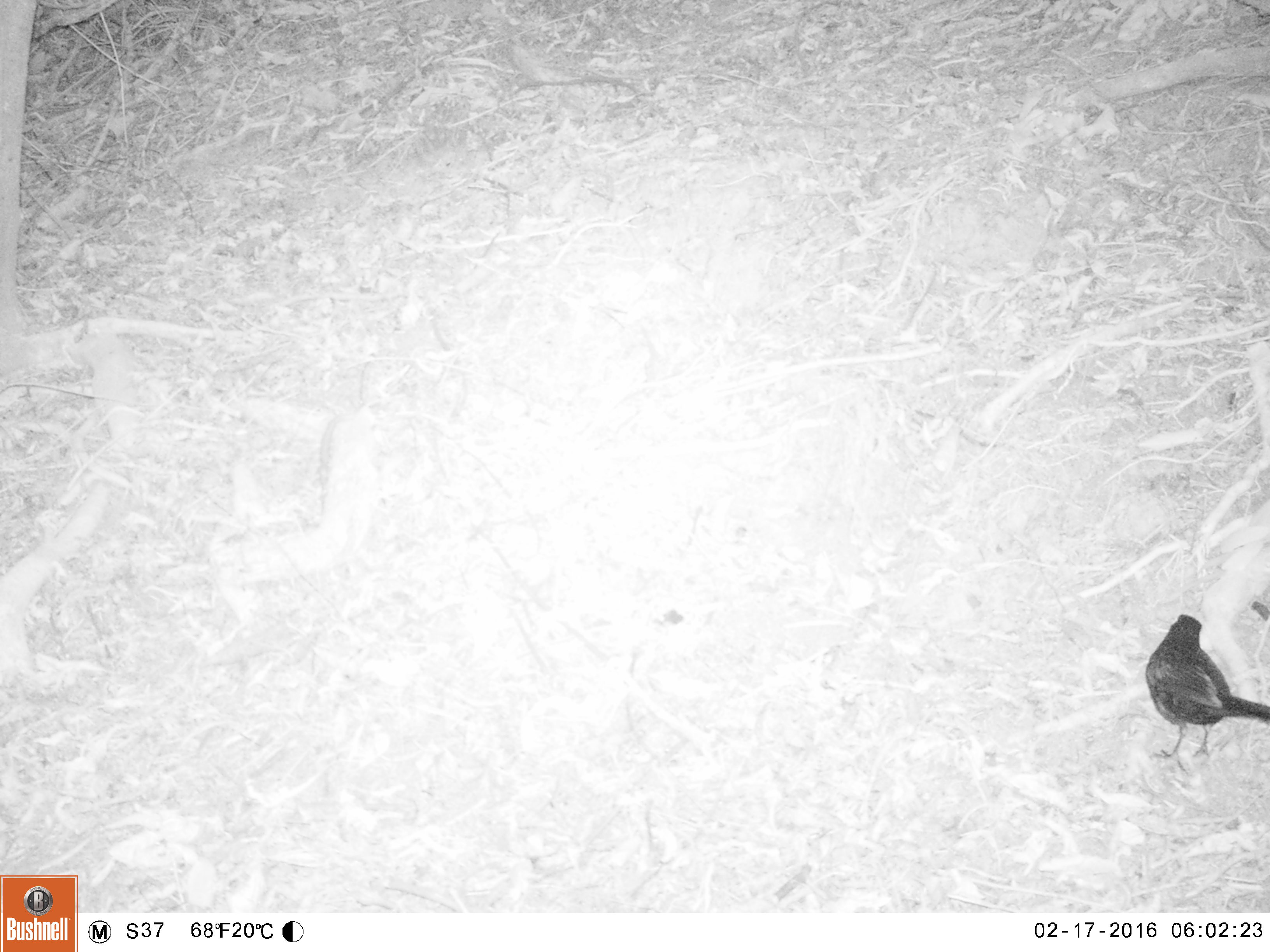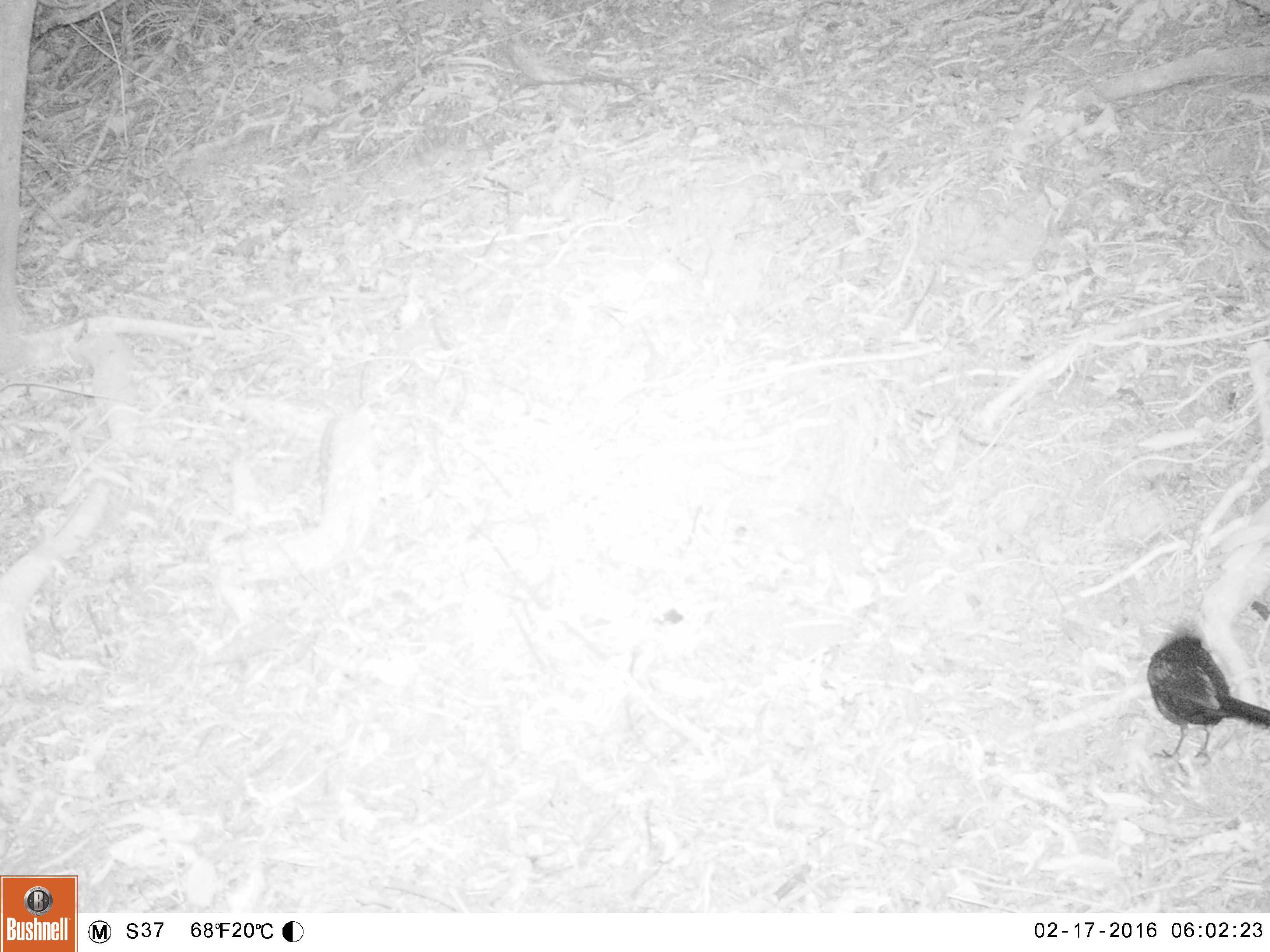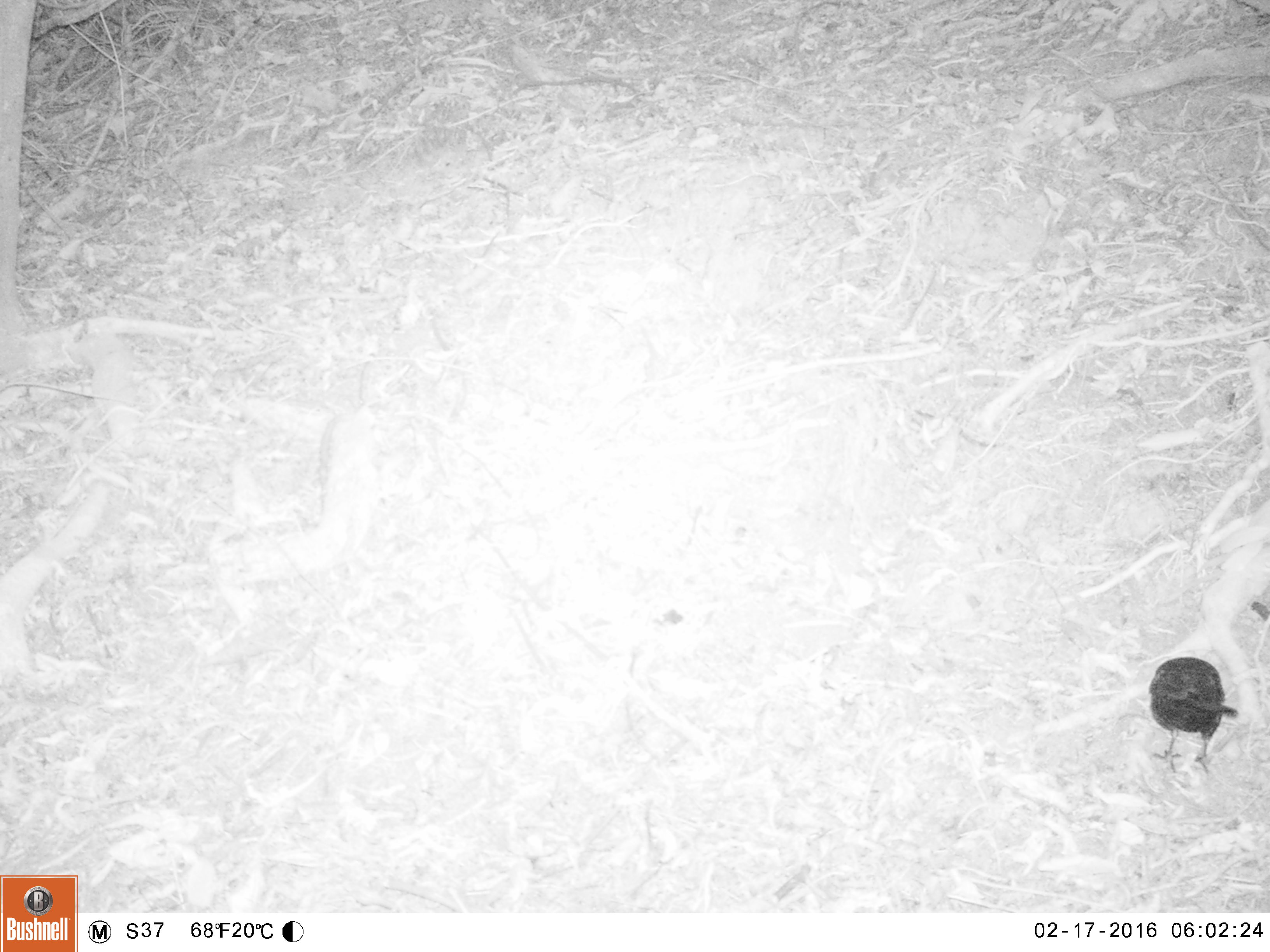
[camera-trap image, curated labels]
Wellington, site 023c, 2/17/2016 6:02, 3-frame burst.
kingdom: Animalia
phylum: Chordata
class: Aves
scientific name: Aves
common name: bird